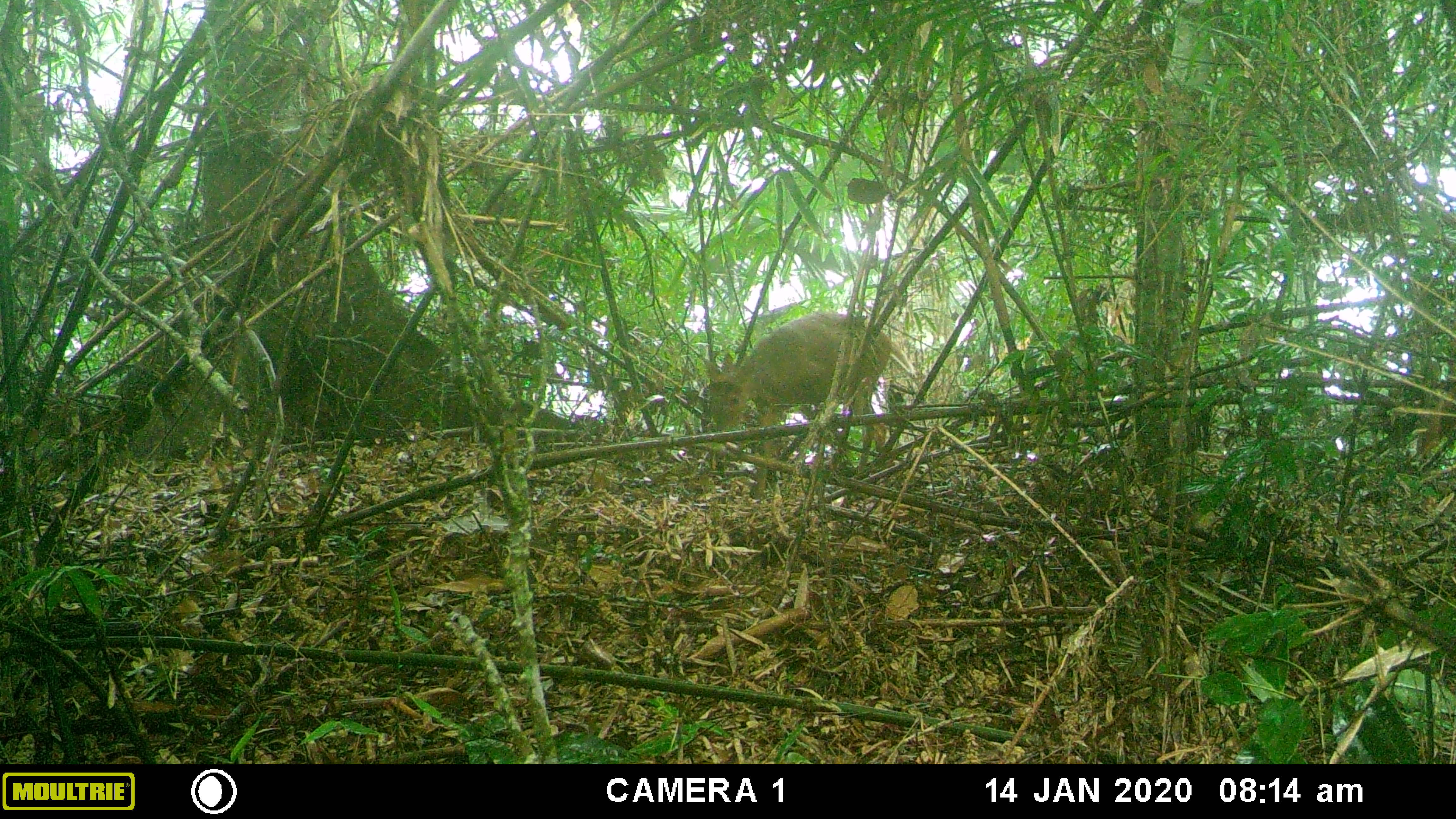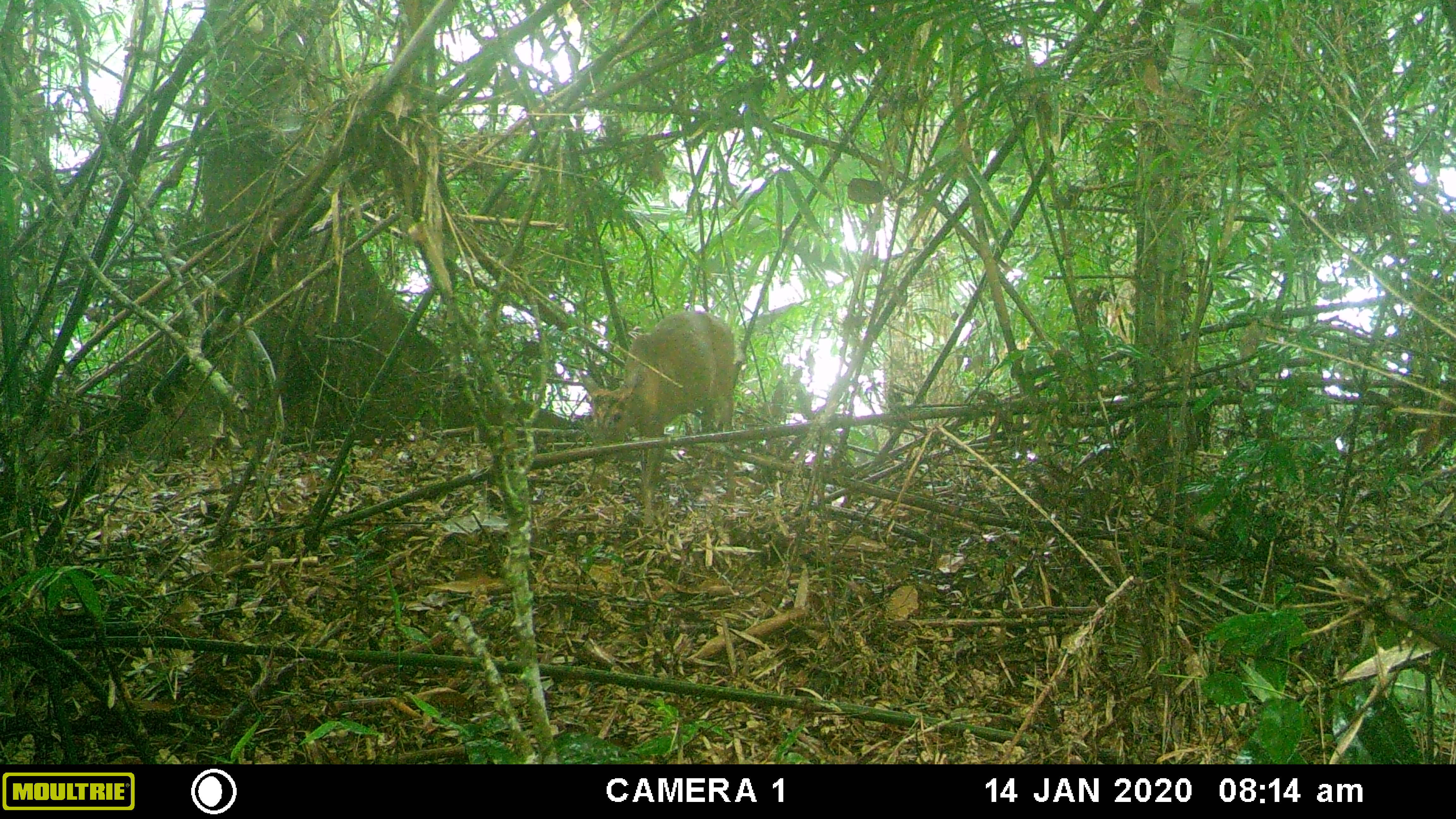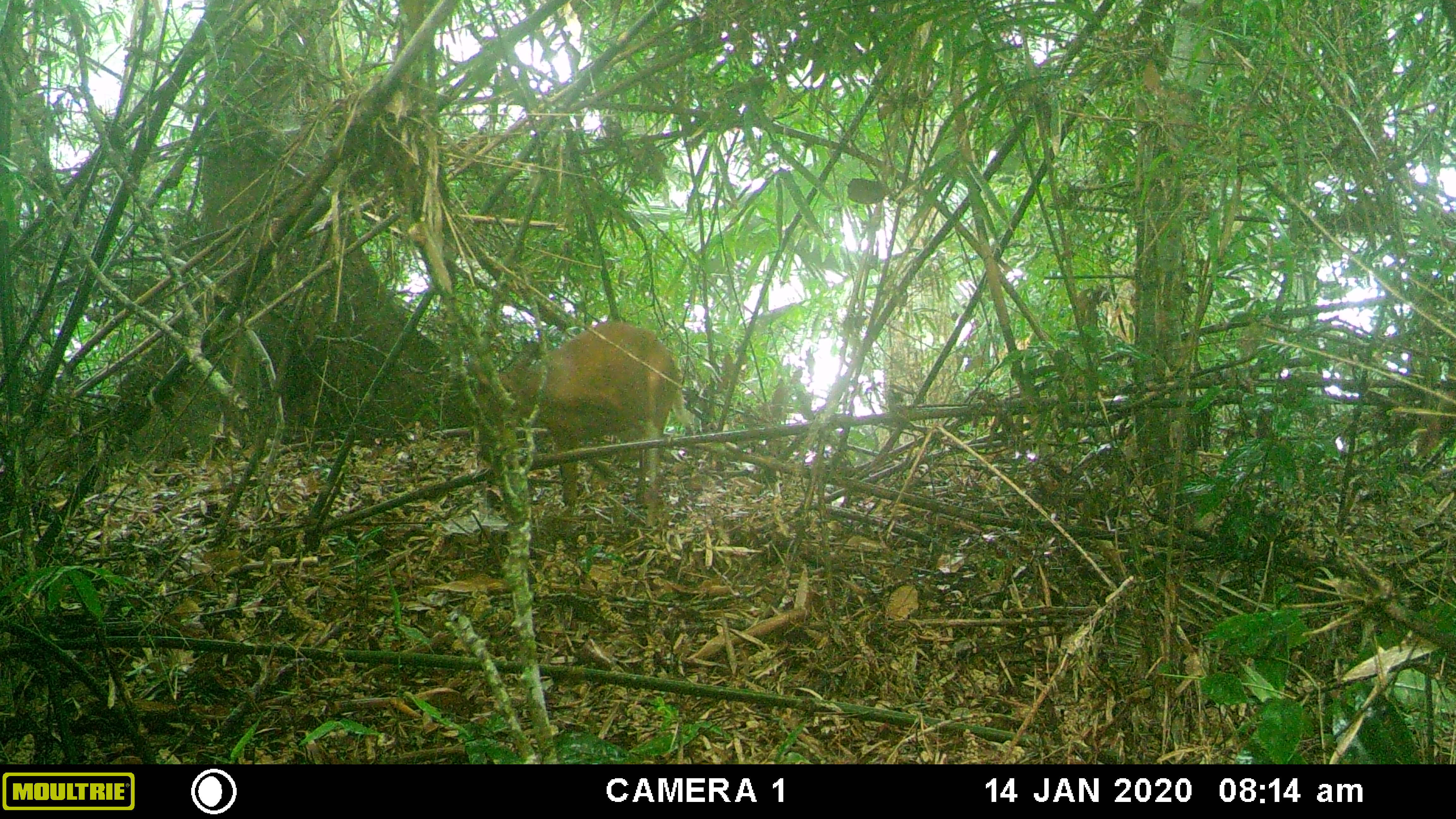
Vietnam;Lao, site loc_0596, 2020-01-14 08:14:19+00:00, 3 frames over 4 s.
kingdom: Animalia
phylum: Chordata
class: Mammalia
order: Artiodactyla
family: Cervidae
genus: Muntiacus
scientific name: Muntiacus rooseveltorum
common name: roosevelt's muntjac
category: roosevelts muntjac group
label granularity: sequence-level